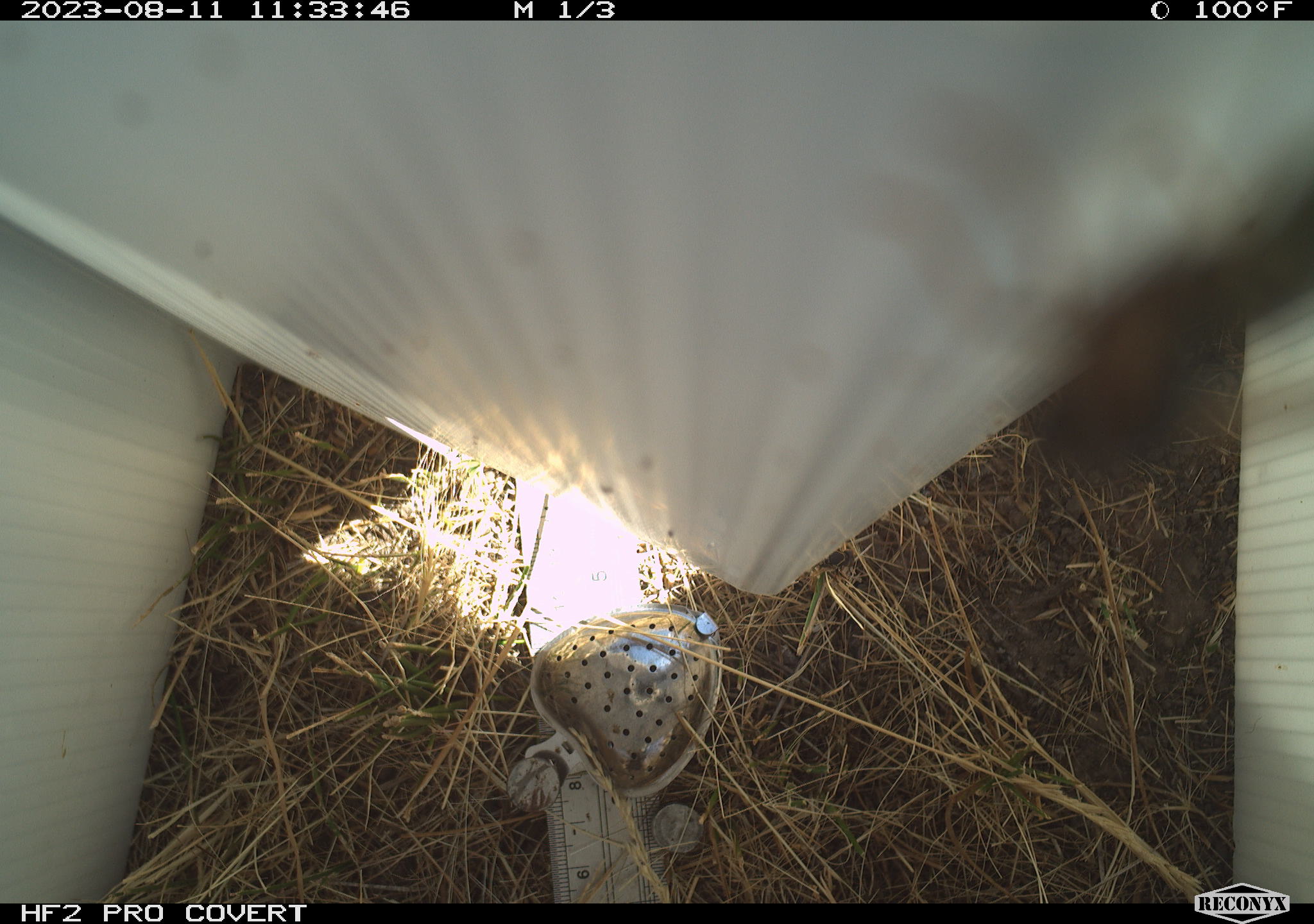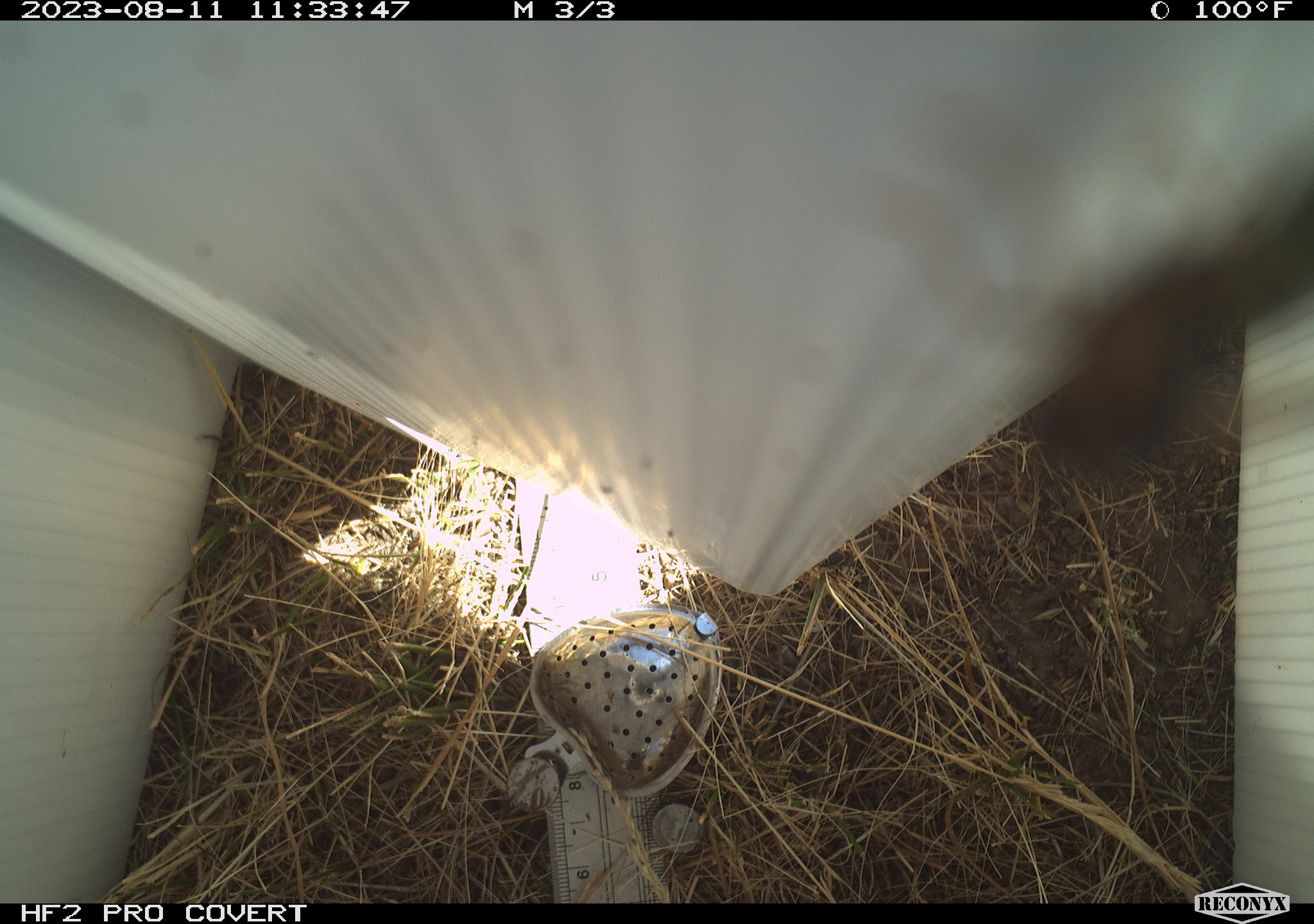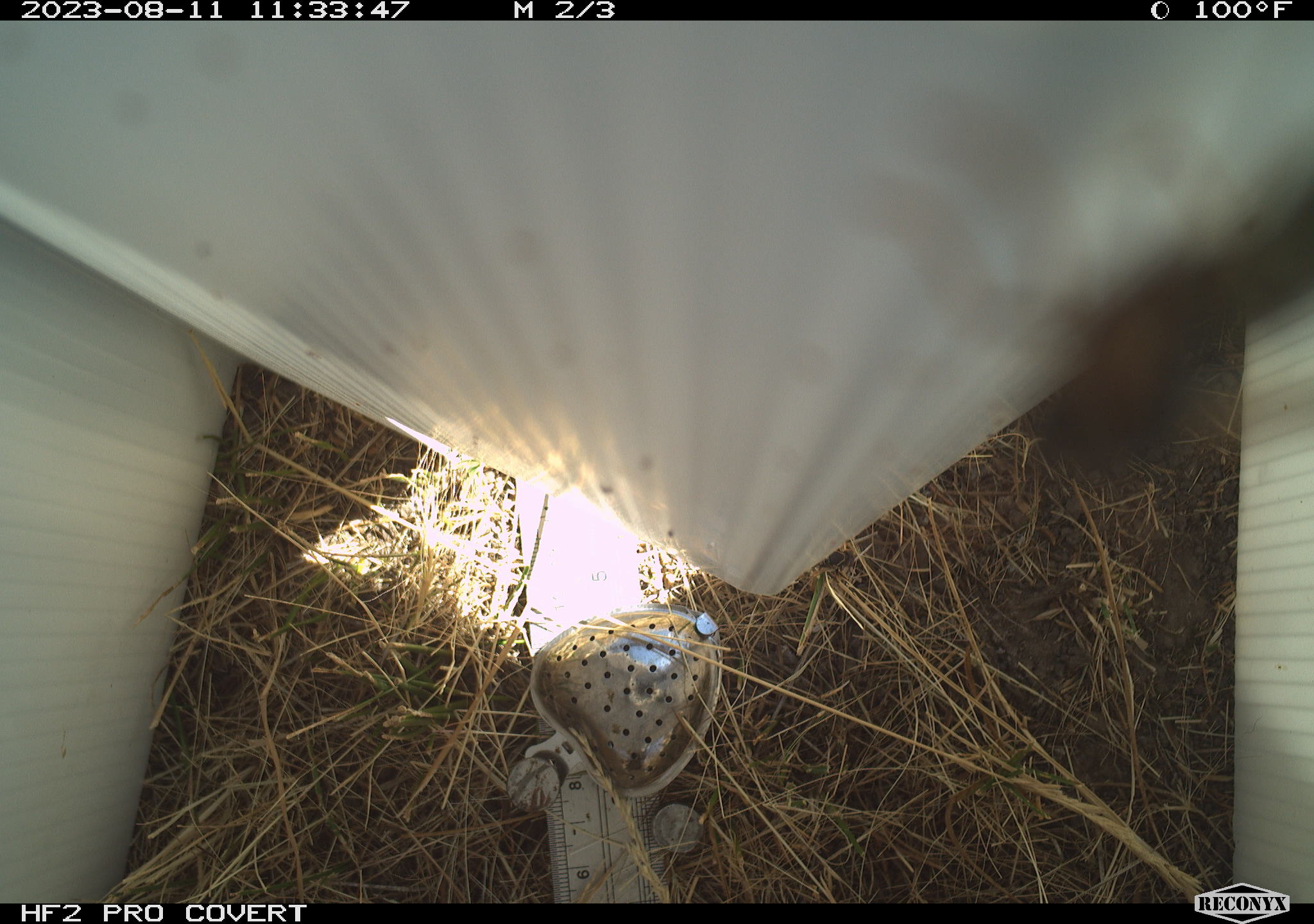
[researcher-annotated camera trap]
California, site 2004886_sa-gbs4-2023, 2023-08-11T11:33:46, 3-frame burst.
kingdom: Animalia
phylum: Arthropoda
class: Insecta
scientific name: Insecta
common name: insect